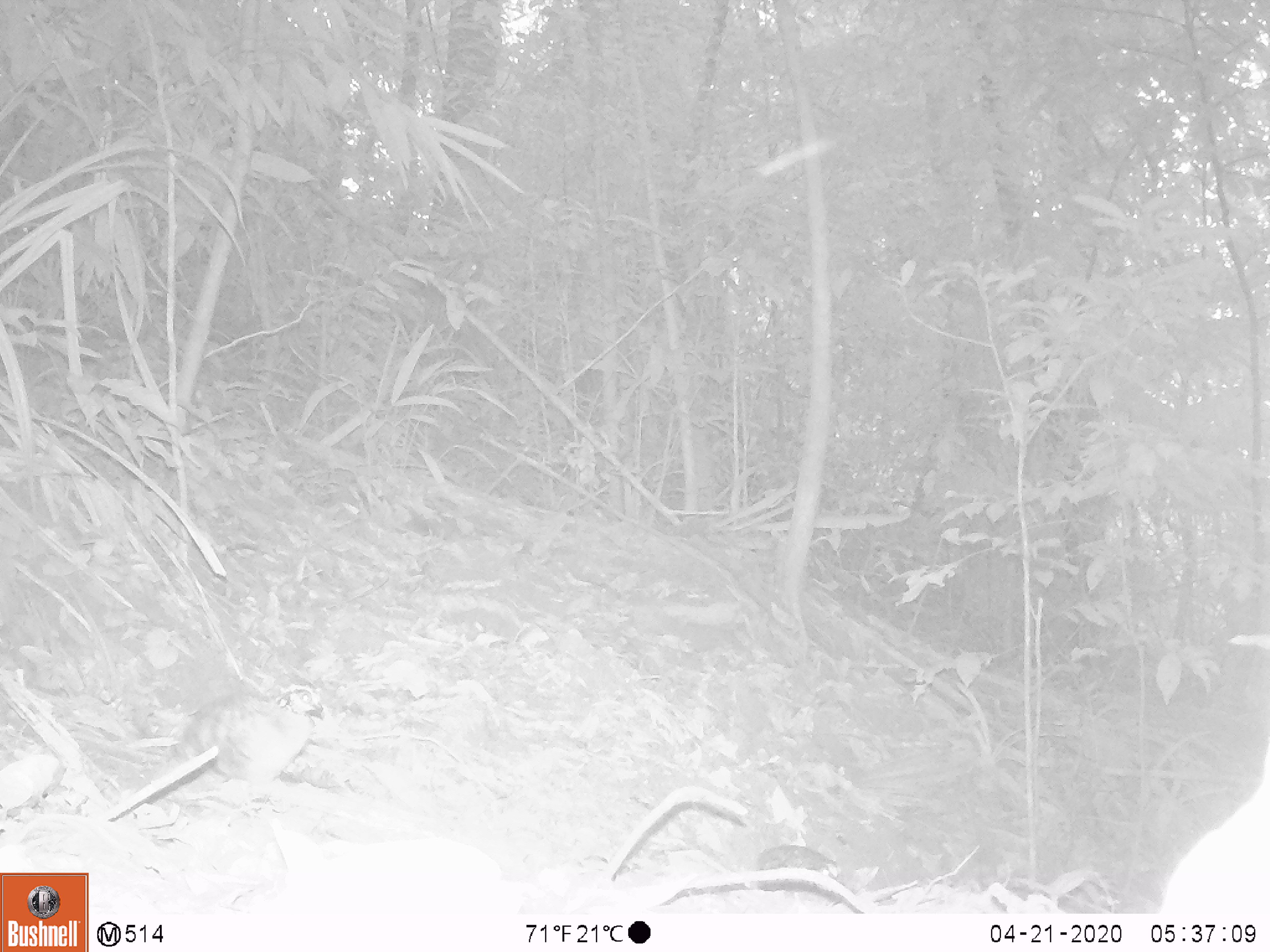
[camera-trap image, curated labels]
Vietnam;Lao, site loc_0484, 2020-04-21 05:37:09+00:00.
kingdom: Animalia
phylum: Chordata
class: Aves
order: Galliformes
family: Phasianidae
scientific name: Phasianidae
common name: partridge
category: unidentified partridge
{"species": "unidentified partridge (partridge) (Phasianidae)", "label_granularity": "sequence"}